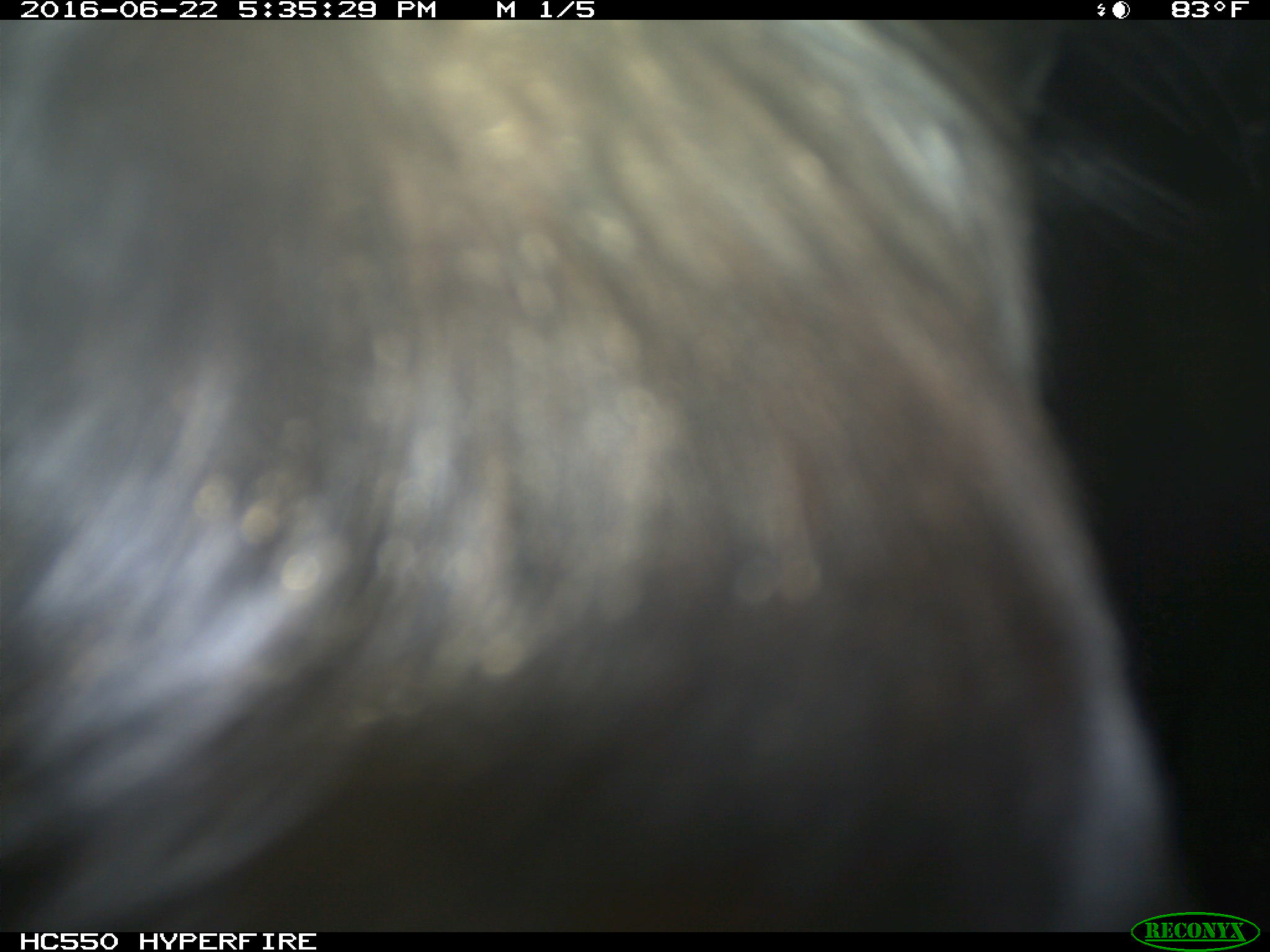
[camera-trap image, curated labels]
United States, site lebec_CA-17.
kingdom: Animalia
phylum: Chordata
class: Mammalia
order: Artiodactyla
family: Bovidae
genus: Bos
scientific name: Bos taurus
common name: domestic cow